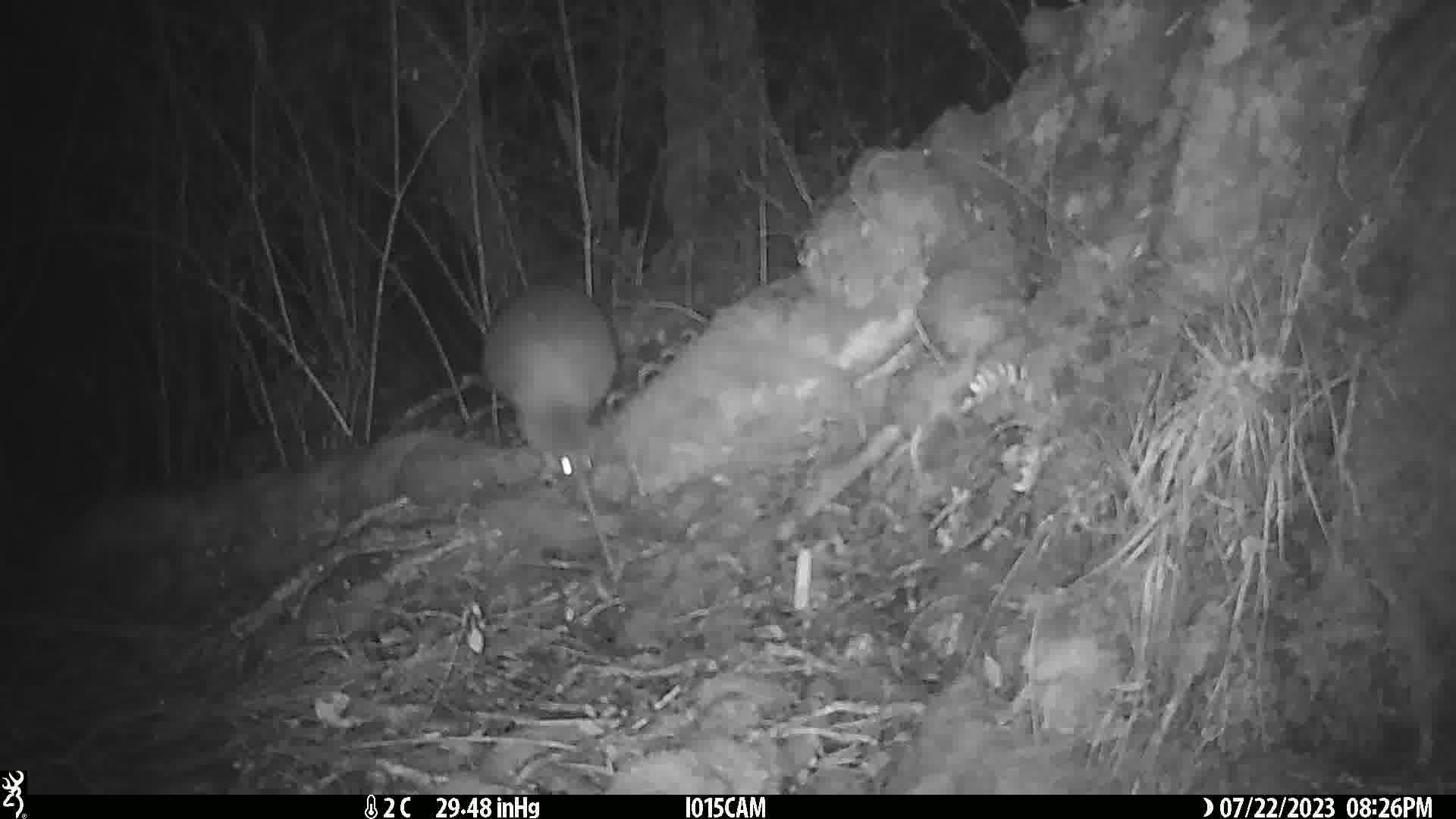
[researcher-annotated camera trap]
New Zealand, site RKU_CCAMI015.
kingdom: Animalia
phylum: Chordata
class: Aves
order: Apterygiformes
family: Apterygidae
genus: Apteryx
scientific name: Apteryx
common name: kiwi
Kiwi (Apteryx).